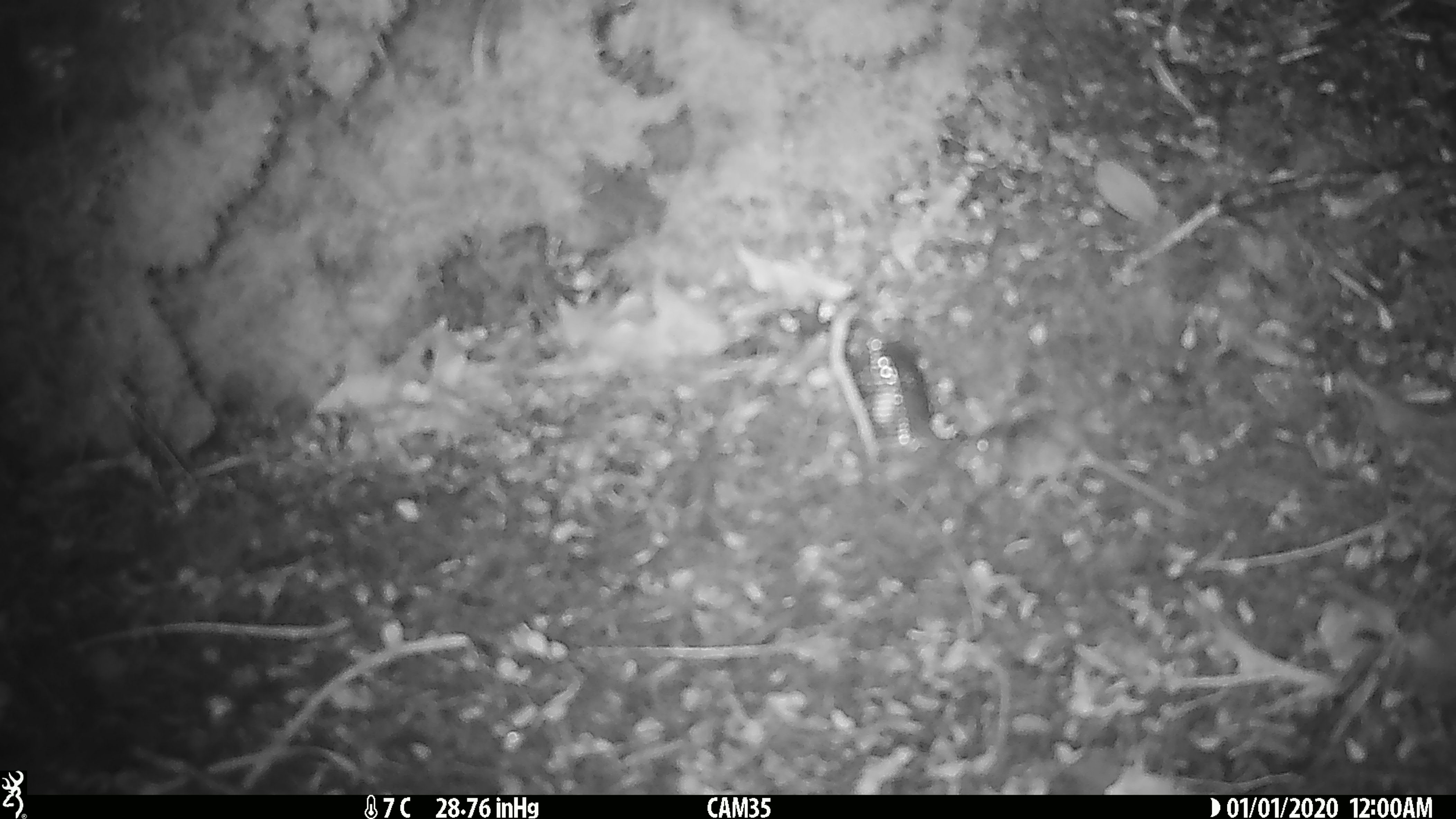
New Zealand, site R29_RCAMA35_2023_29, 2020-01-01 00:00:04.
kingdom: Animalia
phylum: Chordata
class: Mammalia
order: Rodentia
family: Muridae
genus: Mus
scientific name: Mus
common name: mouse